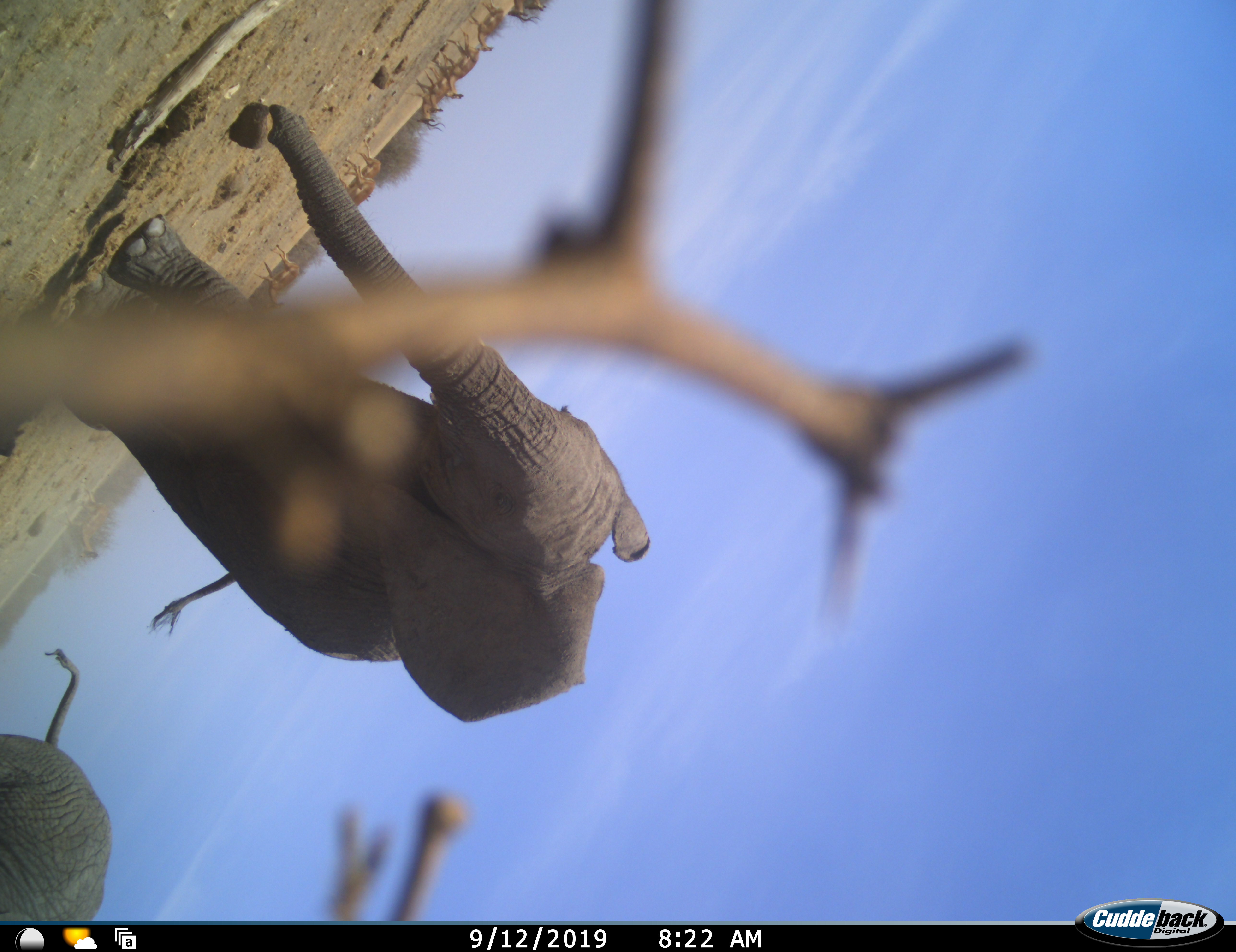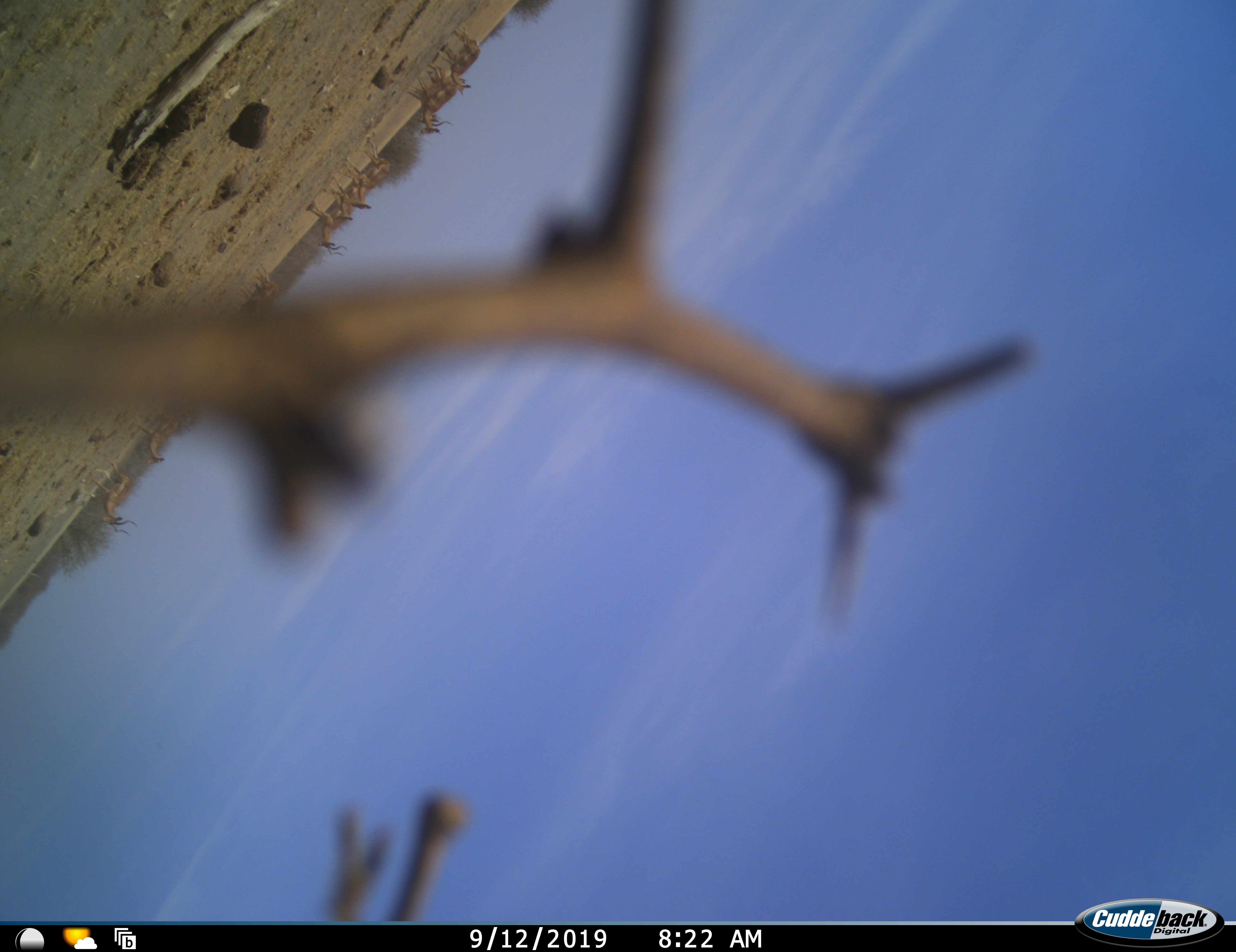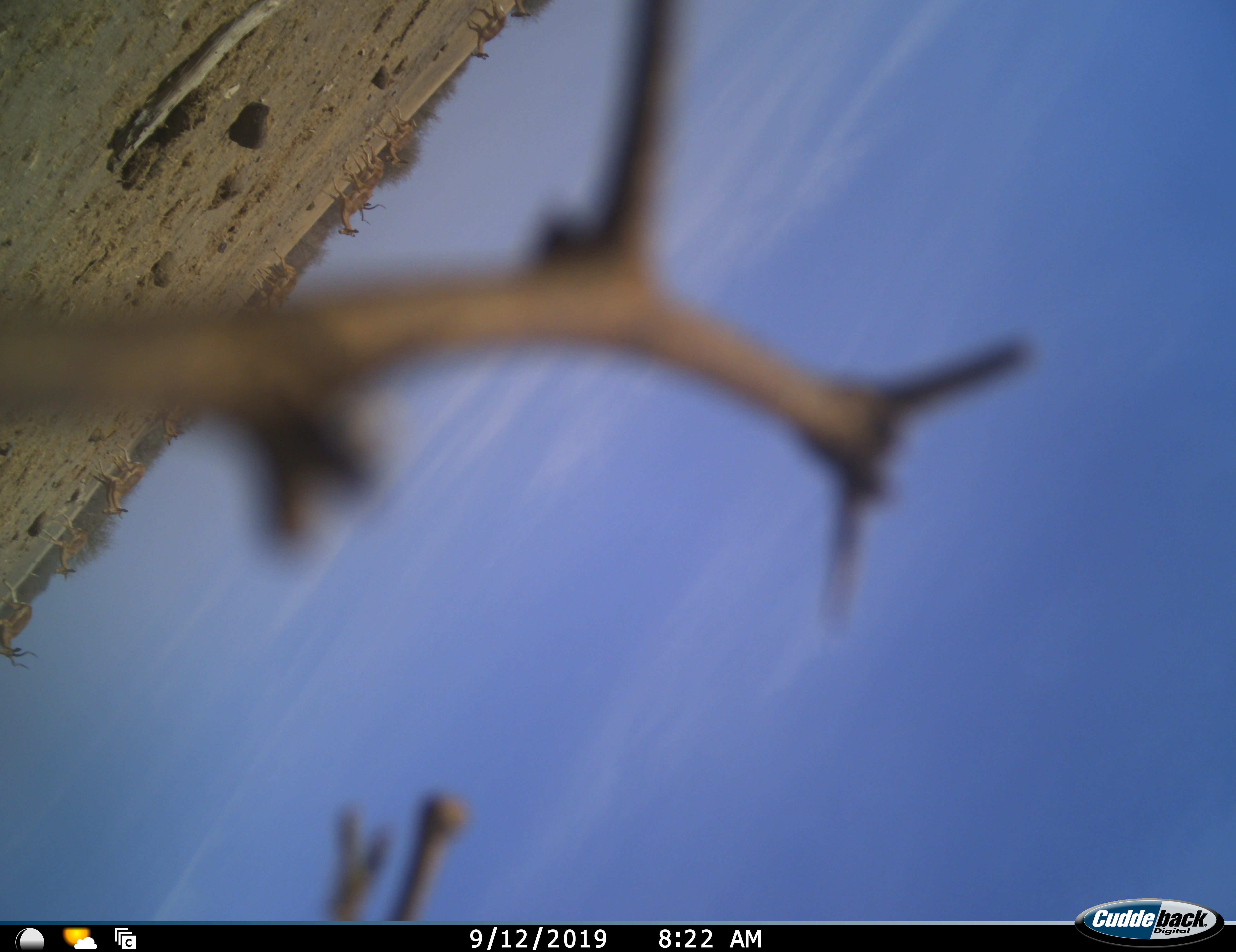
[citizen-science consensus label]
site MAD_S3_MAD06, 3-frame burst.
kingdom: Animalia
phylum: Chordata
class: Mammalia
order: Proboscidea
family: Elephantidae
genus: Loxodonta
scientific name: Loxodonta africana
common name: african bush elephant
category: elephant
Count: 2.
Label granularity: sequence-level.